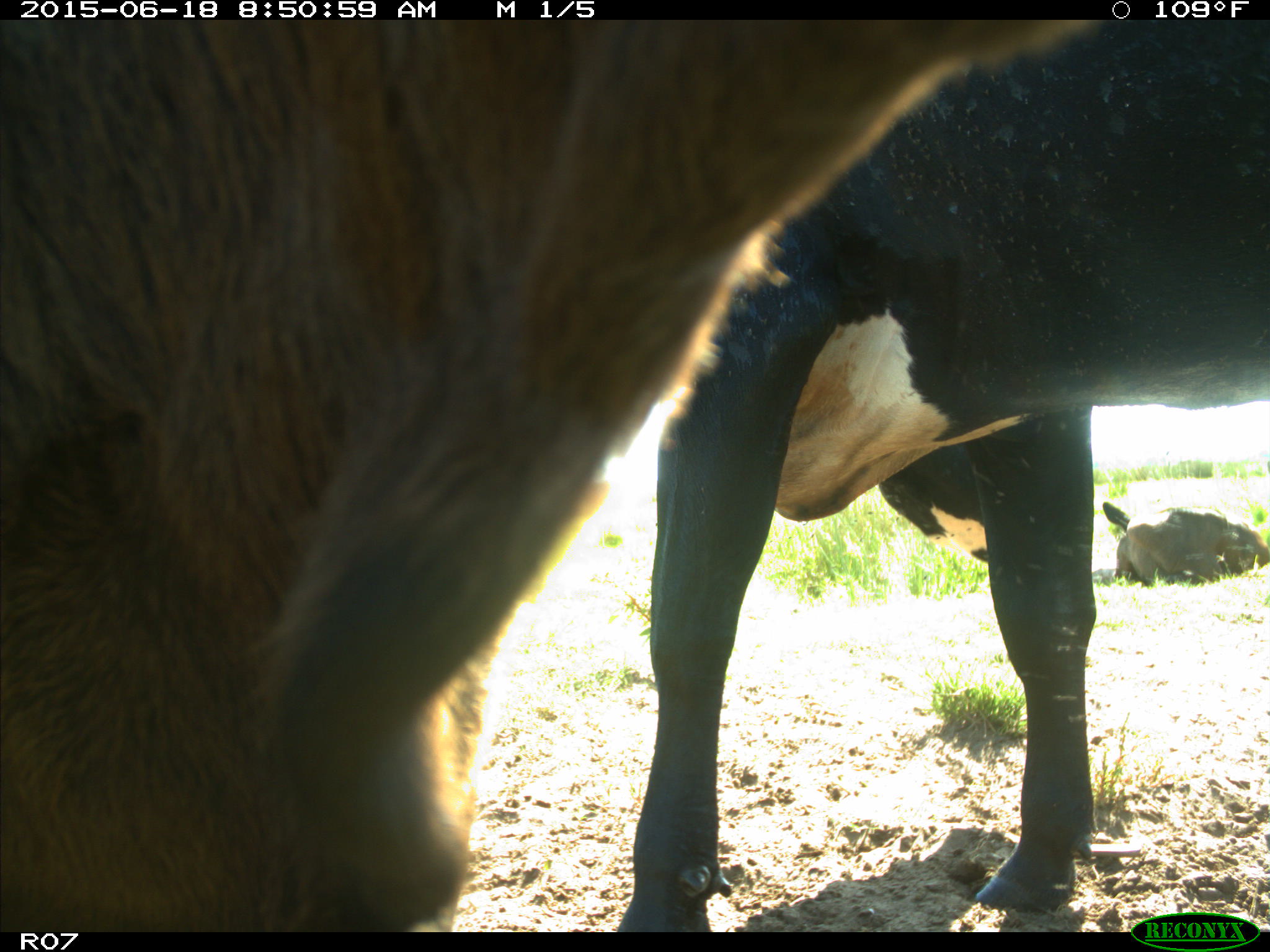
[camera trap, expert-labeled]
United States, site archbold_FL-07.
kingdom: Animalia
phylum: Chordata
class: Mammalia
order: Artiodactyla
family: Bovidae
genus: Bos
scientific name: Bos taurus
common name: domestic cow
Bos taurus (domestic cow).